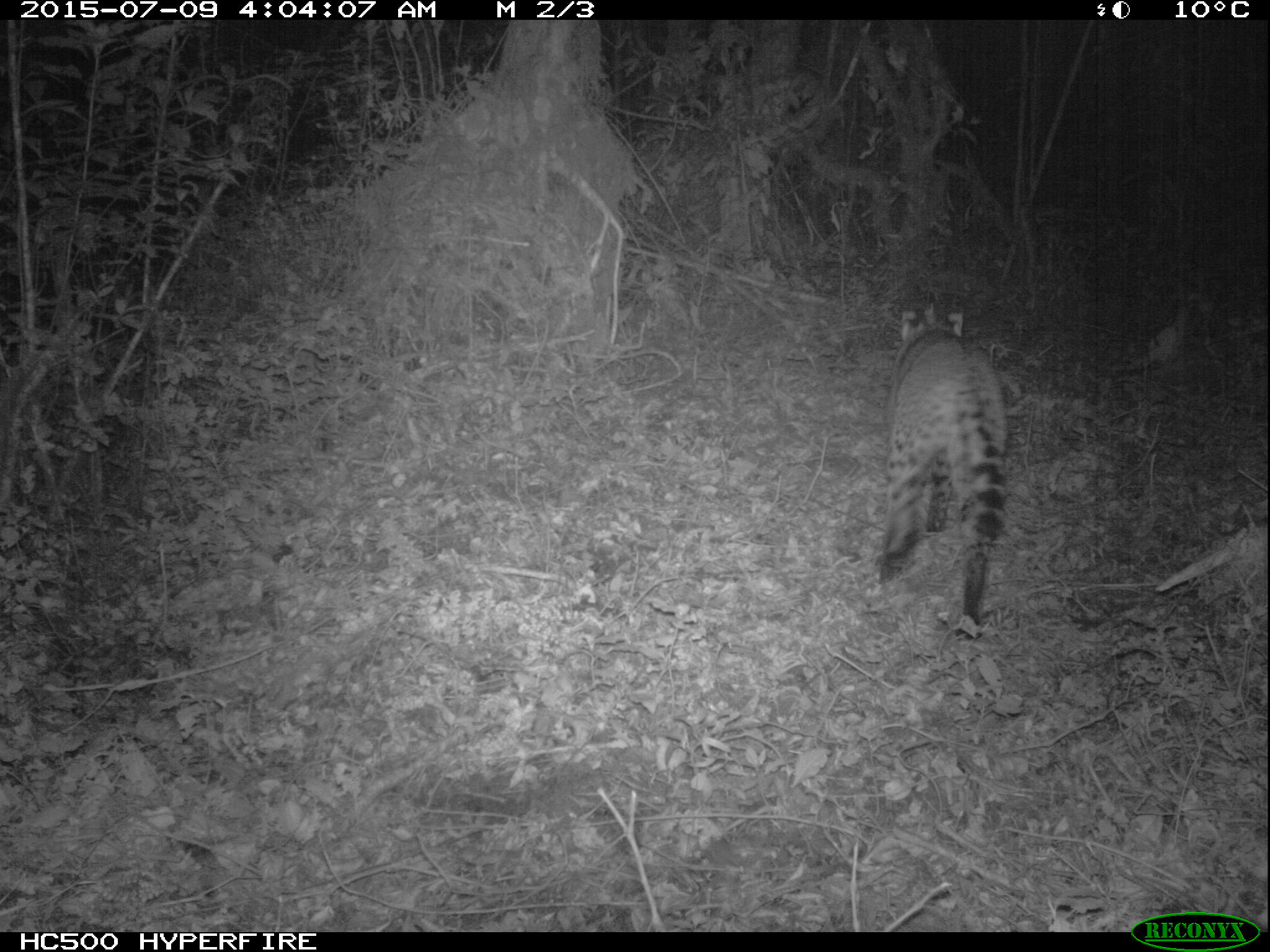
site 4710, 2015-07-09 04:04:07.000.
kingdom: Animalia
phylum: Chordata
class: Mammalia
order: Carnivora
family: Felidae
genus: Leptailurus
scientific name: Leptailurus serval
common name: serval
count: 1